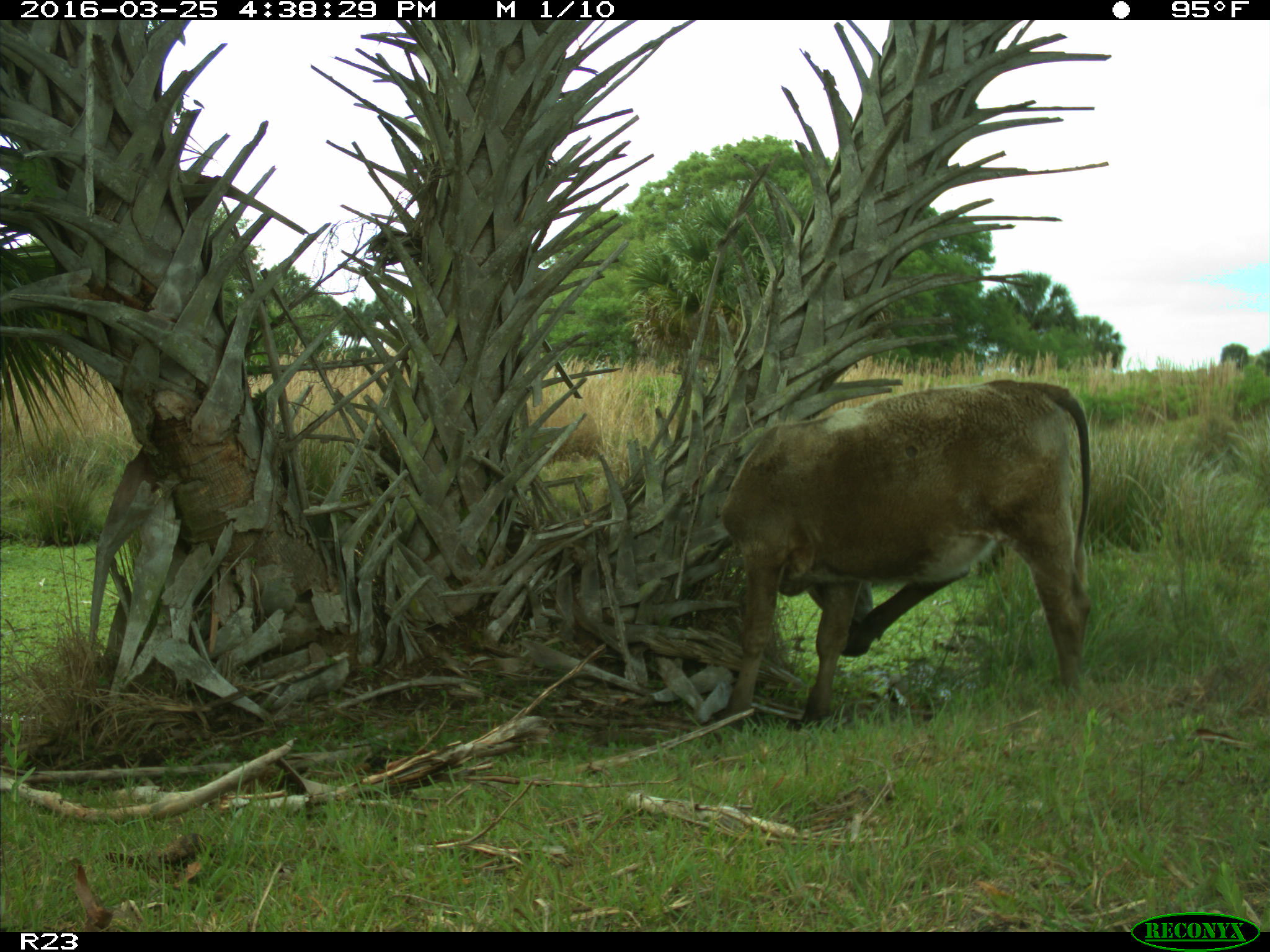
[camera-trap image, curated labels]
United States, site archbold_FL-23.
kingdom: Animalia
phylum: Chordata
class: Mammalia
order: Artiodactyla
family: Bovidae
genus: Bos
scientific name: Bos taurus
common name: domestic cow